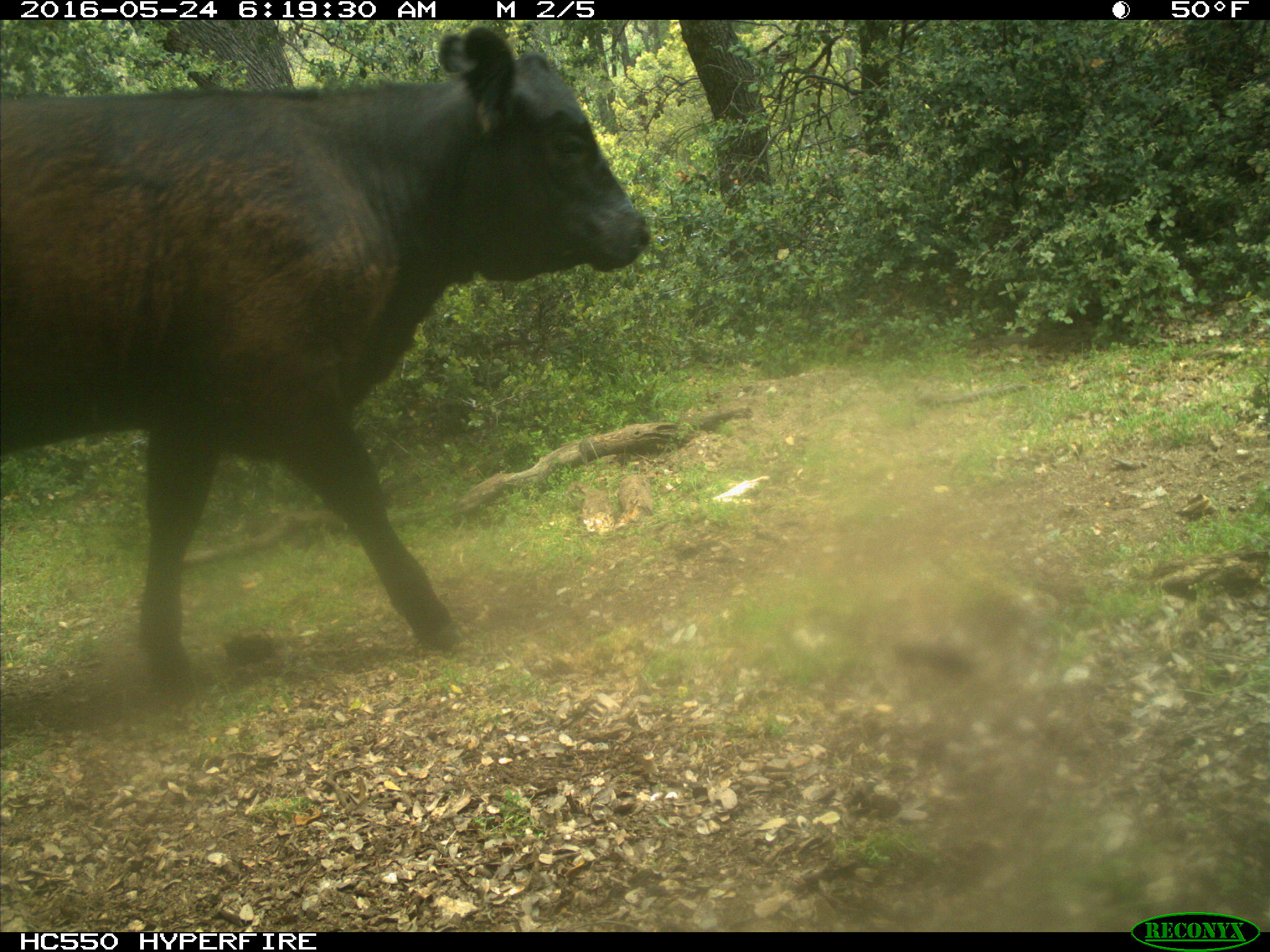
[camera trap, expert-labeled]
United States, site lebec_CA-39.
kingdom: Animalia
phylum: Chordata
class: Mammalia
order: Artiodactyla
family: Bovidae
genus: Bos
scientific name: Bos taurus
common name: domestic cow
Bos taurus (domestic cow).